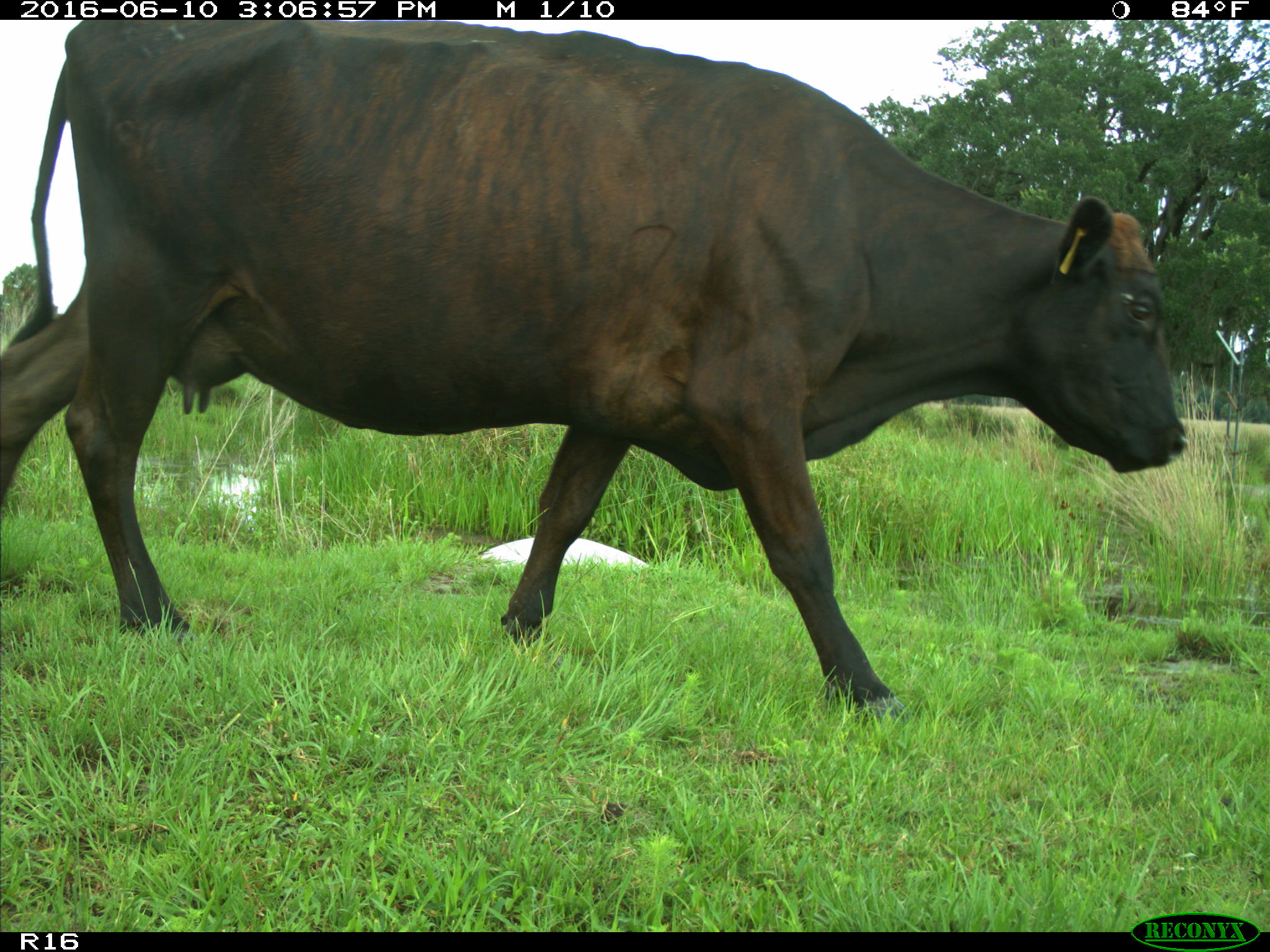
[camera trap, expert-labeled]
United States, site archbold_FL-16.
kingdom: Animalia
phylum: Chordata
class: Mammalia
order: Artiodactyla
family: Bovidae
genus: Bos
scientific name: Bos taurus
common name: domestic cow